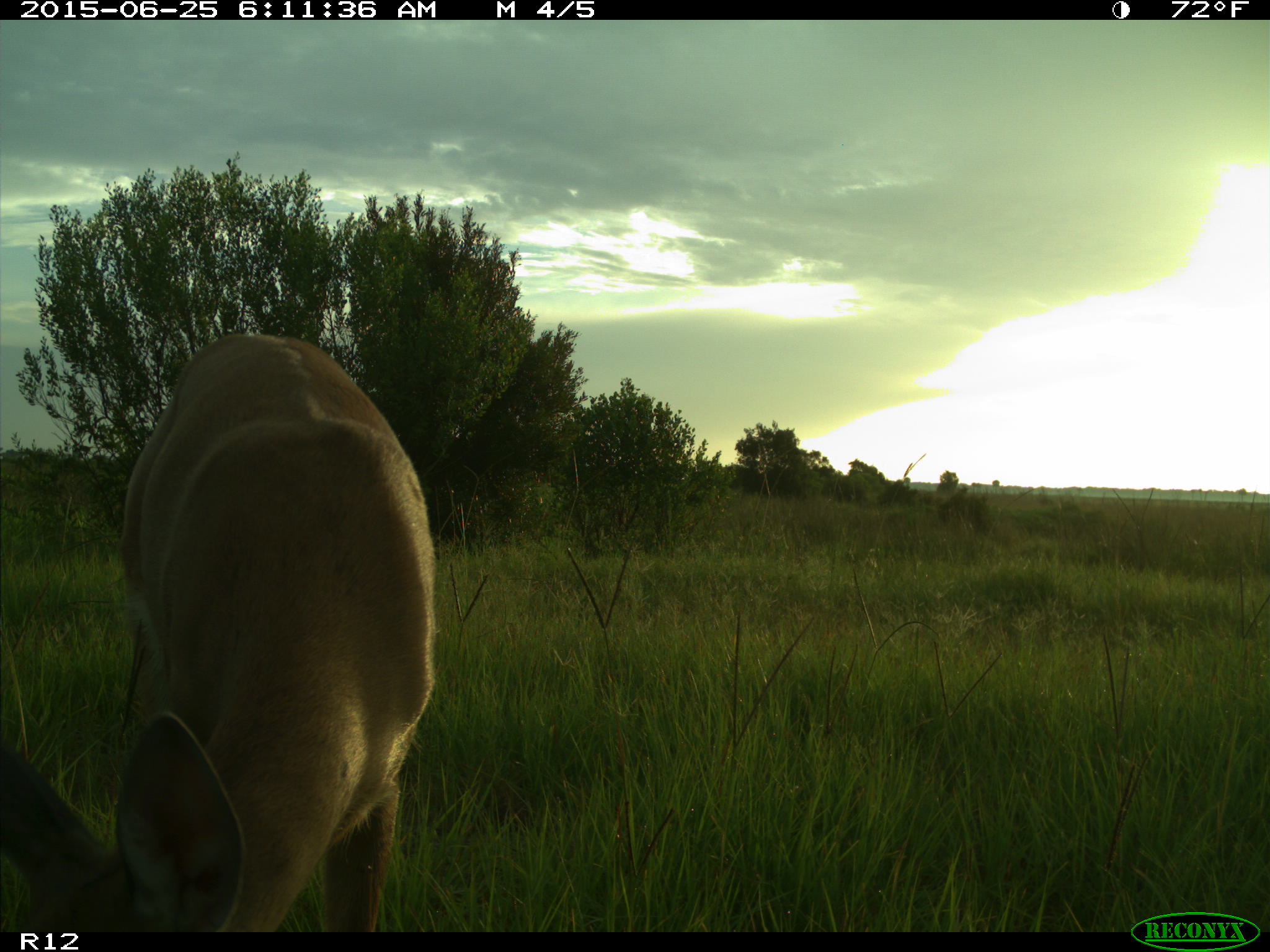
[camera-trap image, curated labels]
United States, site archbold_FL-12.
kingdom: Animalia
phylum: Chordata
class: Mammalia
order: Artiodactyla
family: Cervidae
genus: Odocoileus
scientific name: Odocoileus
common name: deer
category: unidentified deer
Unidentified deer (deer) (Odocoileus).